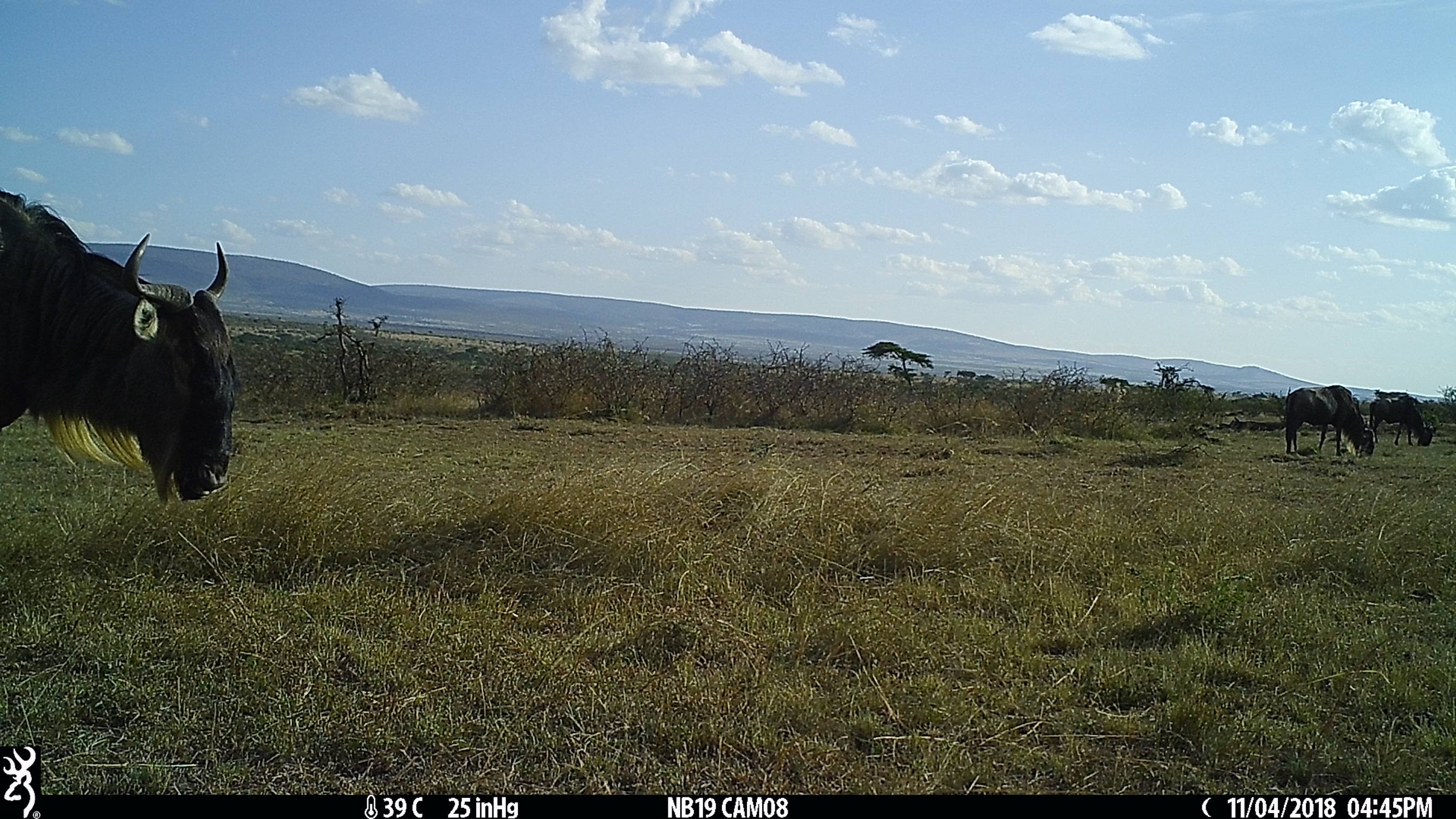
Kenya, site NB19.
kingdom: Animalia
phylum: Chordata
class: Mammalia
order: Artiodactyla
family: Bovidae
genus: Connochaetes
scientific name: Connochaetes taurinus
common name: blue wildebeest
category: wildebeest